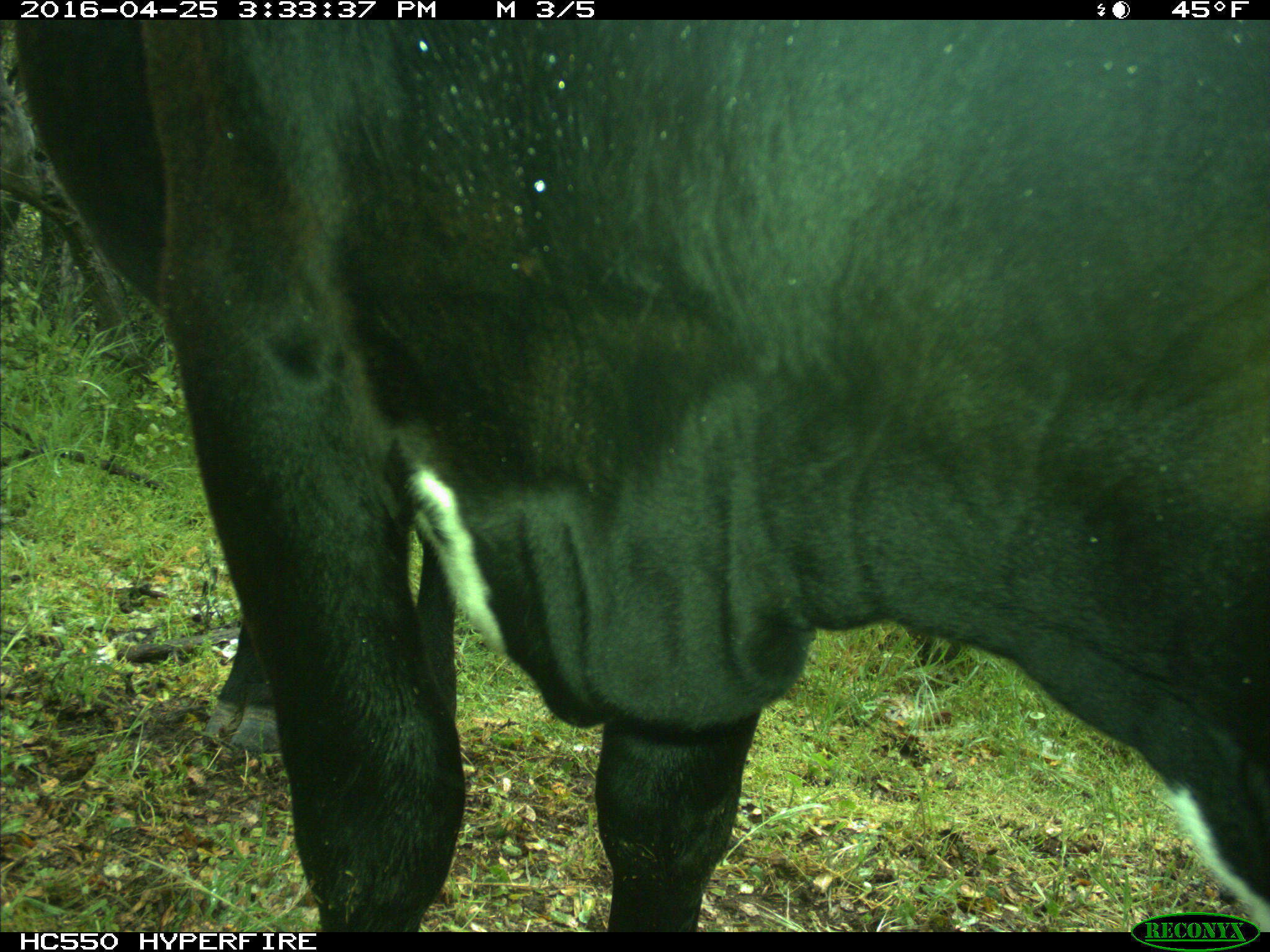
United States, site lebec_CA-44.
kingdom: Animalia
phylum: Chordata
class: Mammalia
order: Artiodactyla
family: Bovidae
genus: Bos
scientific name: Bos taurus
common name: domestic cow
Bos taurus (domestic cow).